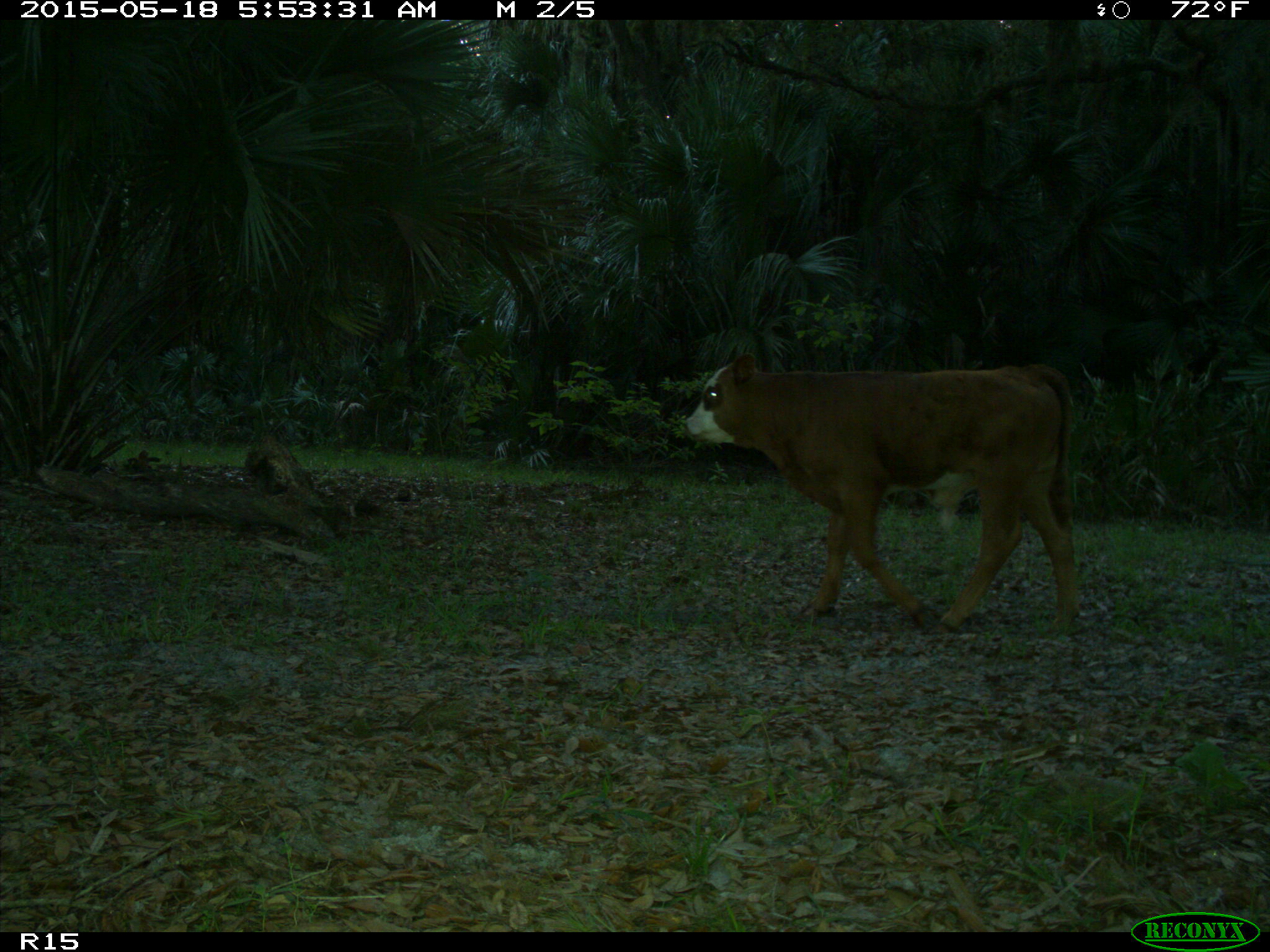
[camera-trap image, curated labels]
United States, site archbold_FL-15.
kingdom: Animalia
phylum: Chordata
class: Mammalia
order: Artiodactyla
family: Bovidae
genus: Bos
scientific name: Bos taurus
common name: domestic cow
Bos taurus (domestic cow).